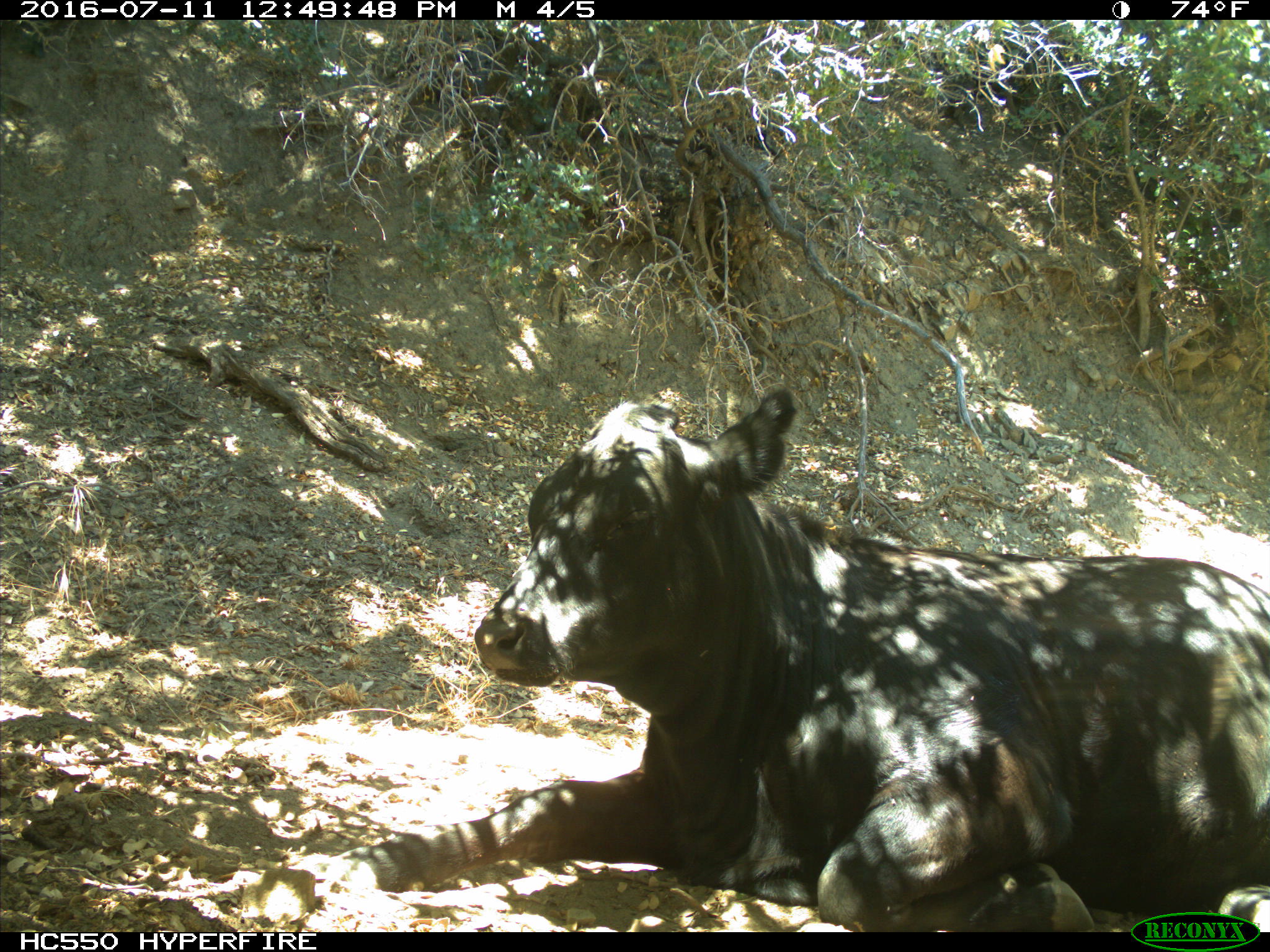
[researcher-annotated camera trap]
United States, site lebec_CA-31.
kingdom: Animalia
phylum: Chordata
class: Mammalia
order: Artiodactyla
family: Bovidae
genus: Bos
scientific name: Bos taurus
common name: domestic cow